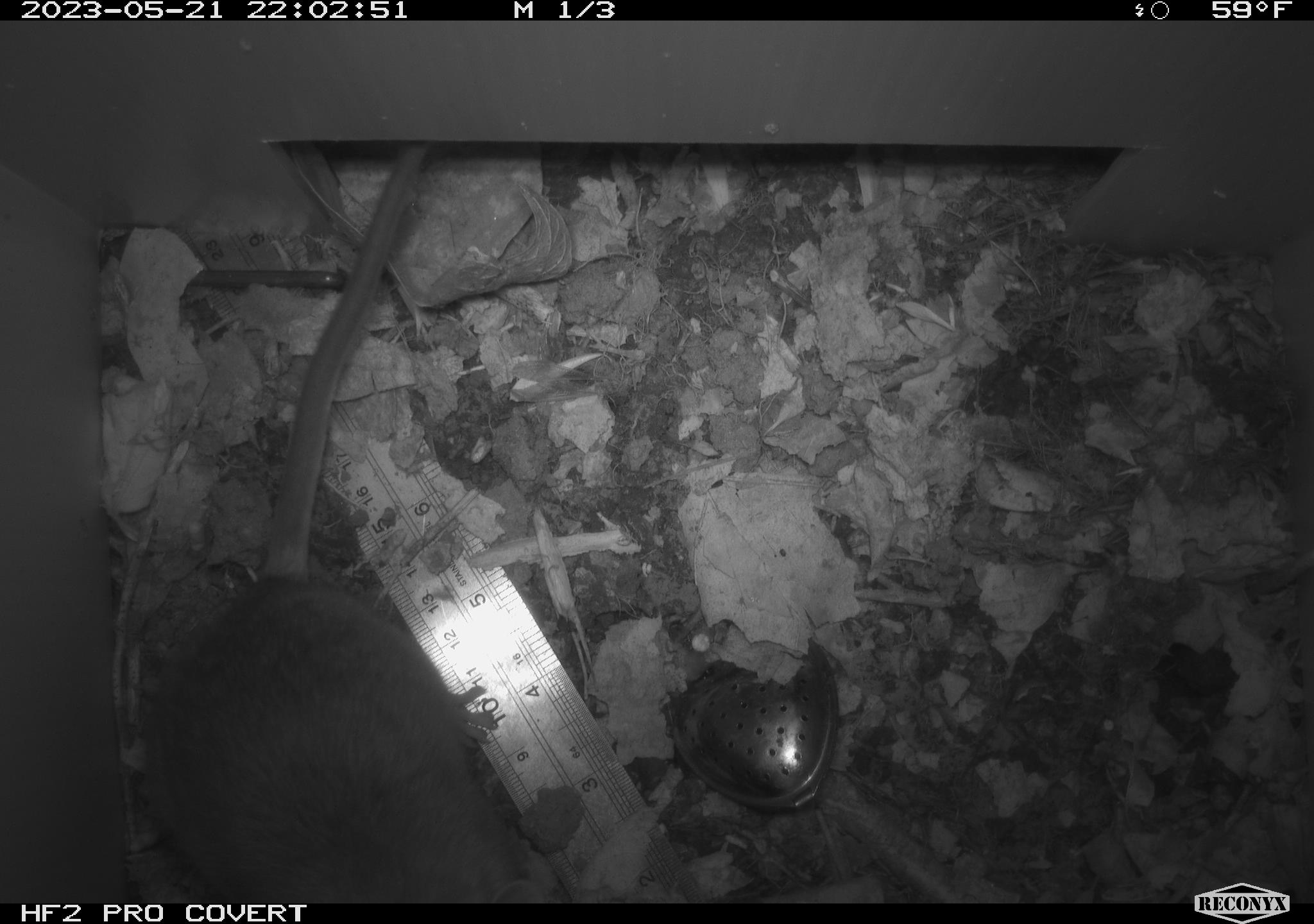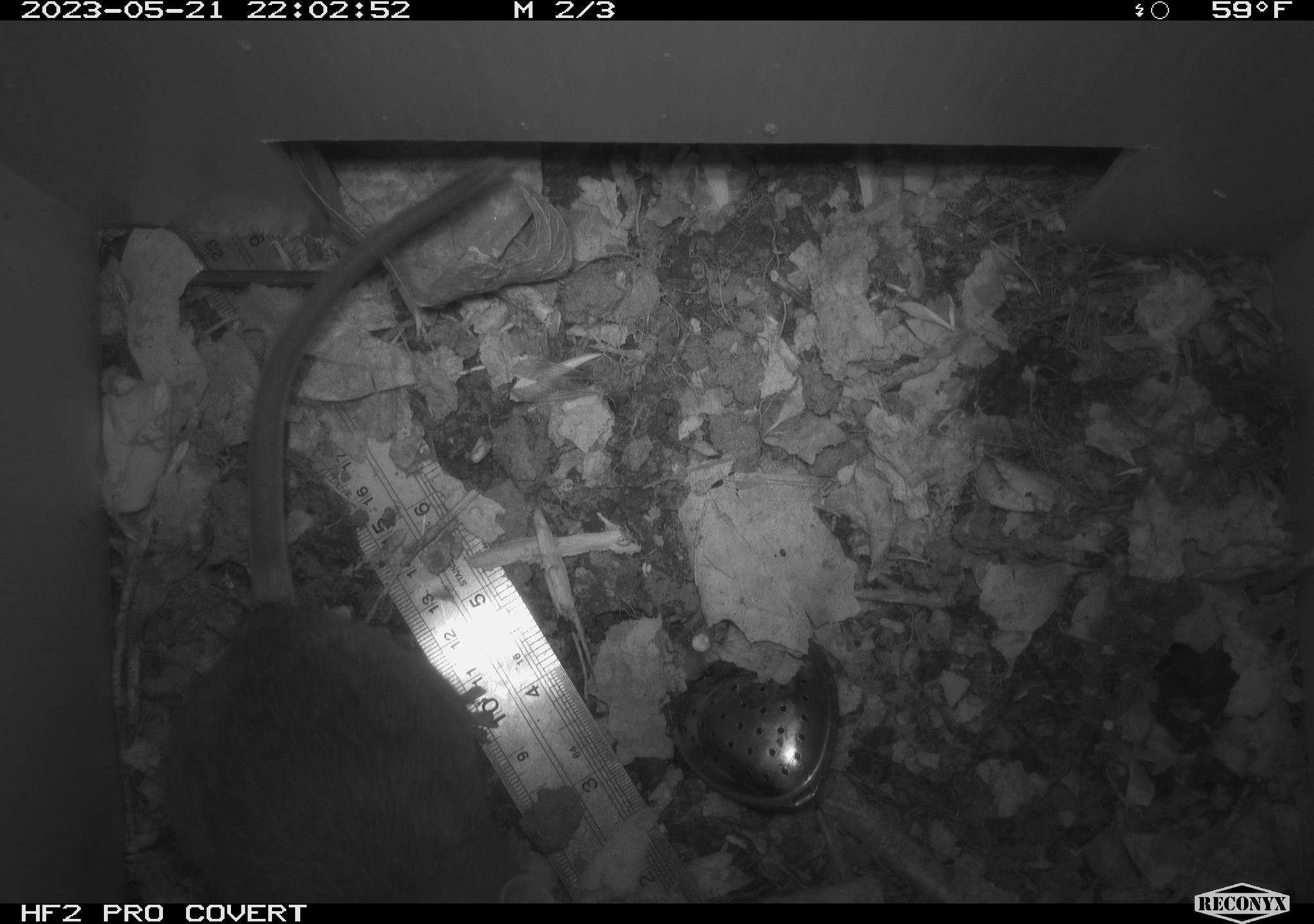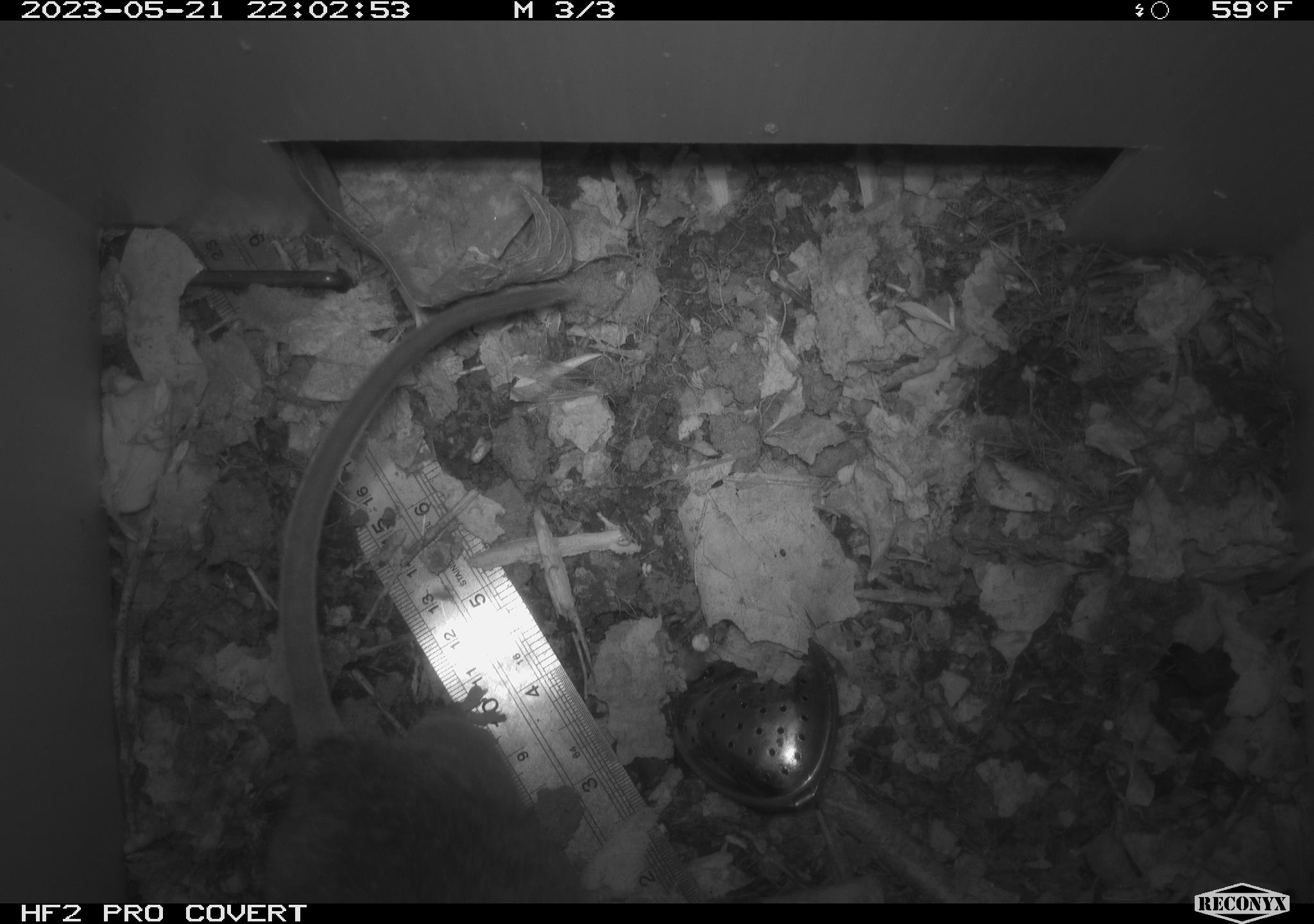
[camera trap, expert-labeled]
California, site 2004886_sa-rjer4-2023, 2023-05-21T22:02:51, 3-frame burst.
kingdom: Animalia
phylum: Chordata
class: Mammalia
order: Rodentia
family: Cricetidae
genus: Neotoma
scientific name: Neotoma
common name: pack rat or woodrat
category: neotoma species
Neotoma species (pack rat or woodrat) (Neotoma).